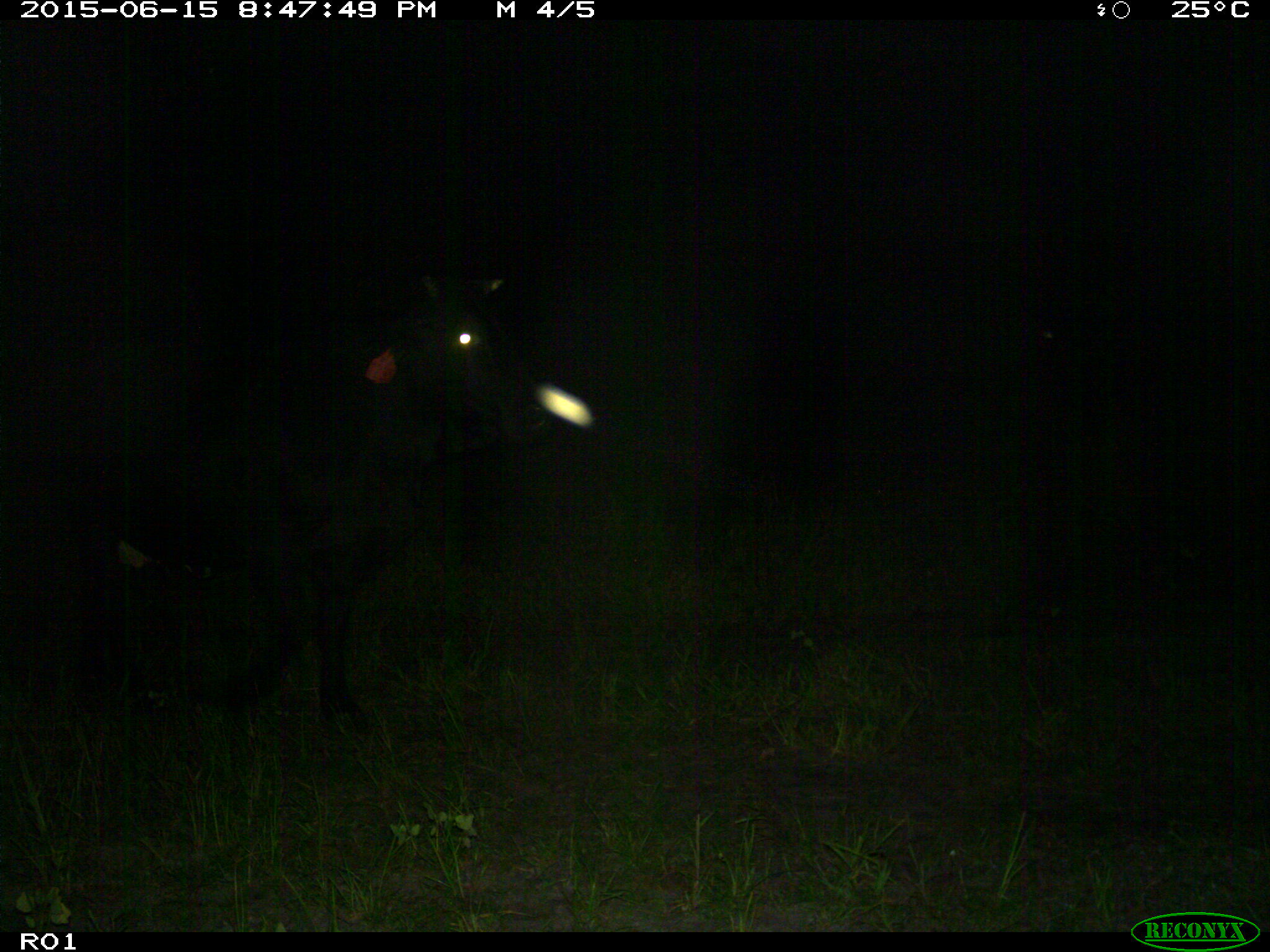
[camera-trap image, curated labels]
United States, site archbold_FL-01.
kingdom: Animalia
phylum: Chordata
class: Mammalia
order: Artiodactyla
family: Bovidae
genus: Bos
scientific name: Bos taurus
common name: domestic cow